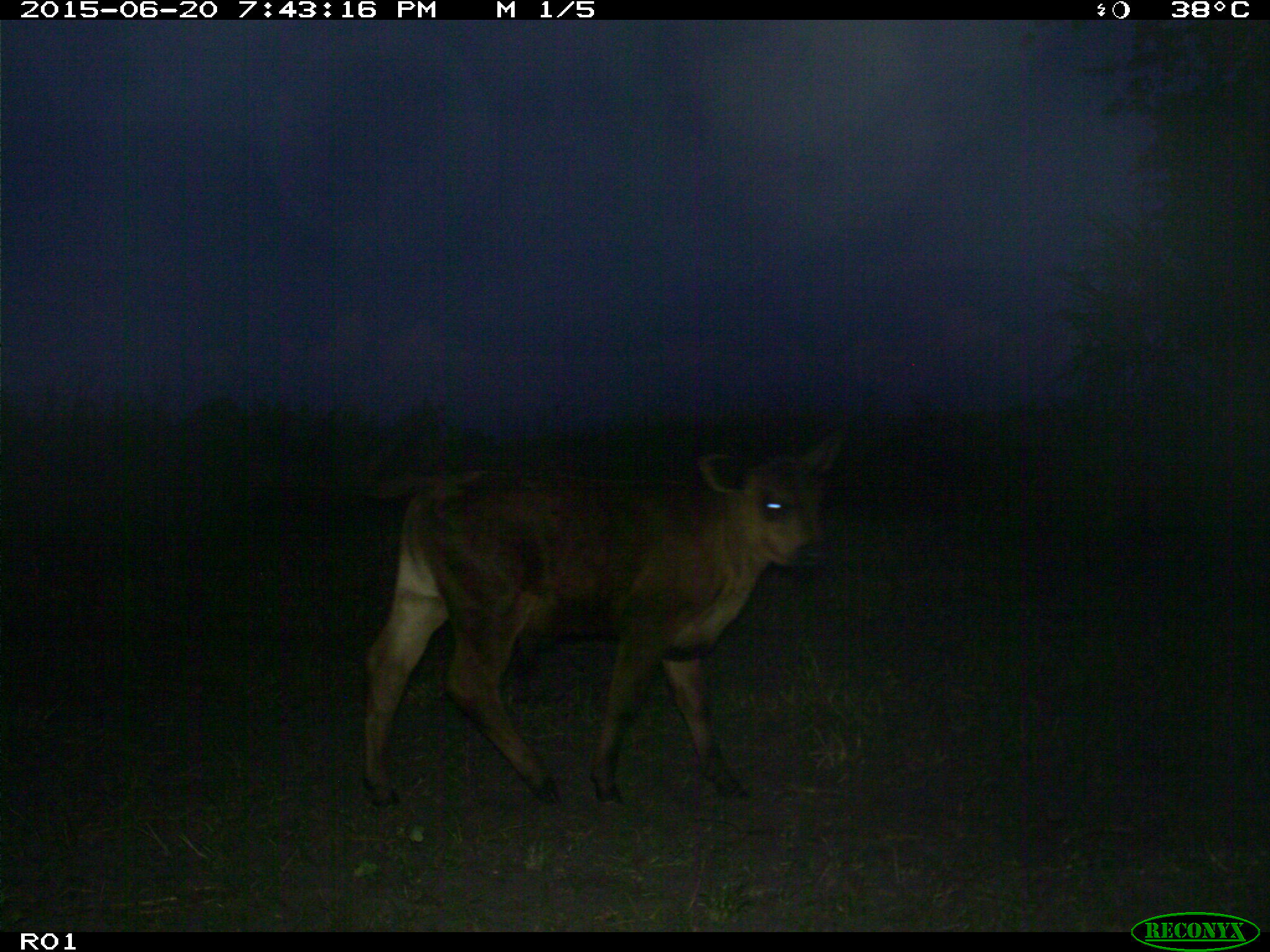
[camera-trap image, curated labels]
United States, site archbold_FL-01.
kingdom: Animalia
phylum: Chordata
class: Mammalia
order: Artiodactyla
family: Bovidae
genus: Bos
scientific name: Bos taurus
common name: domestic cow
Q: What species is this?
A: Bos taurus (domestic cow).